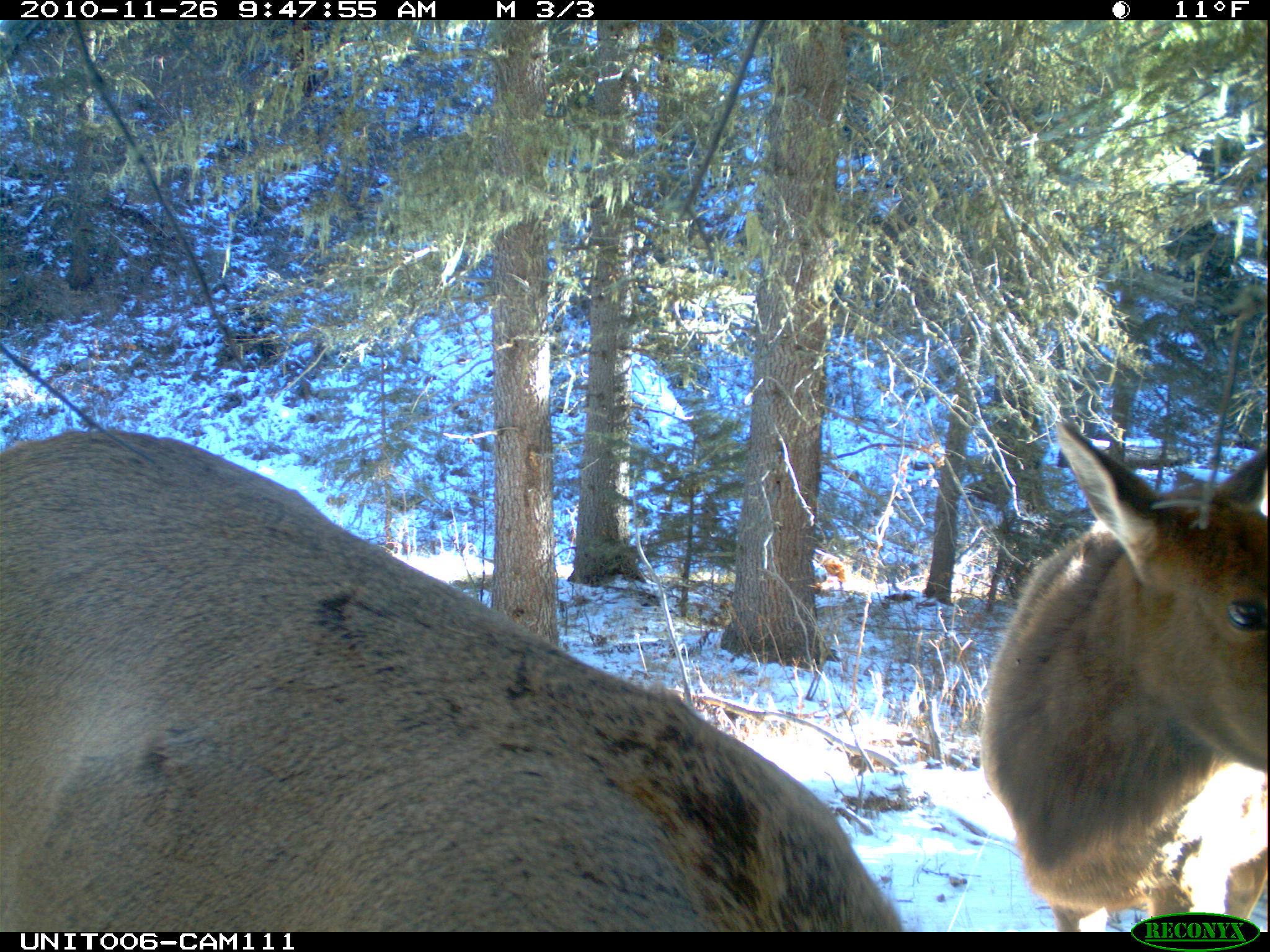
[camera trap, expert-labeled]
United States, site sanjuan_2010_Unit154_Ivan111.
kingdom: Animalia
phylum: Chordata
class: Mammalia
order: Artiodactyla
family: Cervidae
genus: Cervus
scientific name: Cervus elaphus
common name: red deer